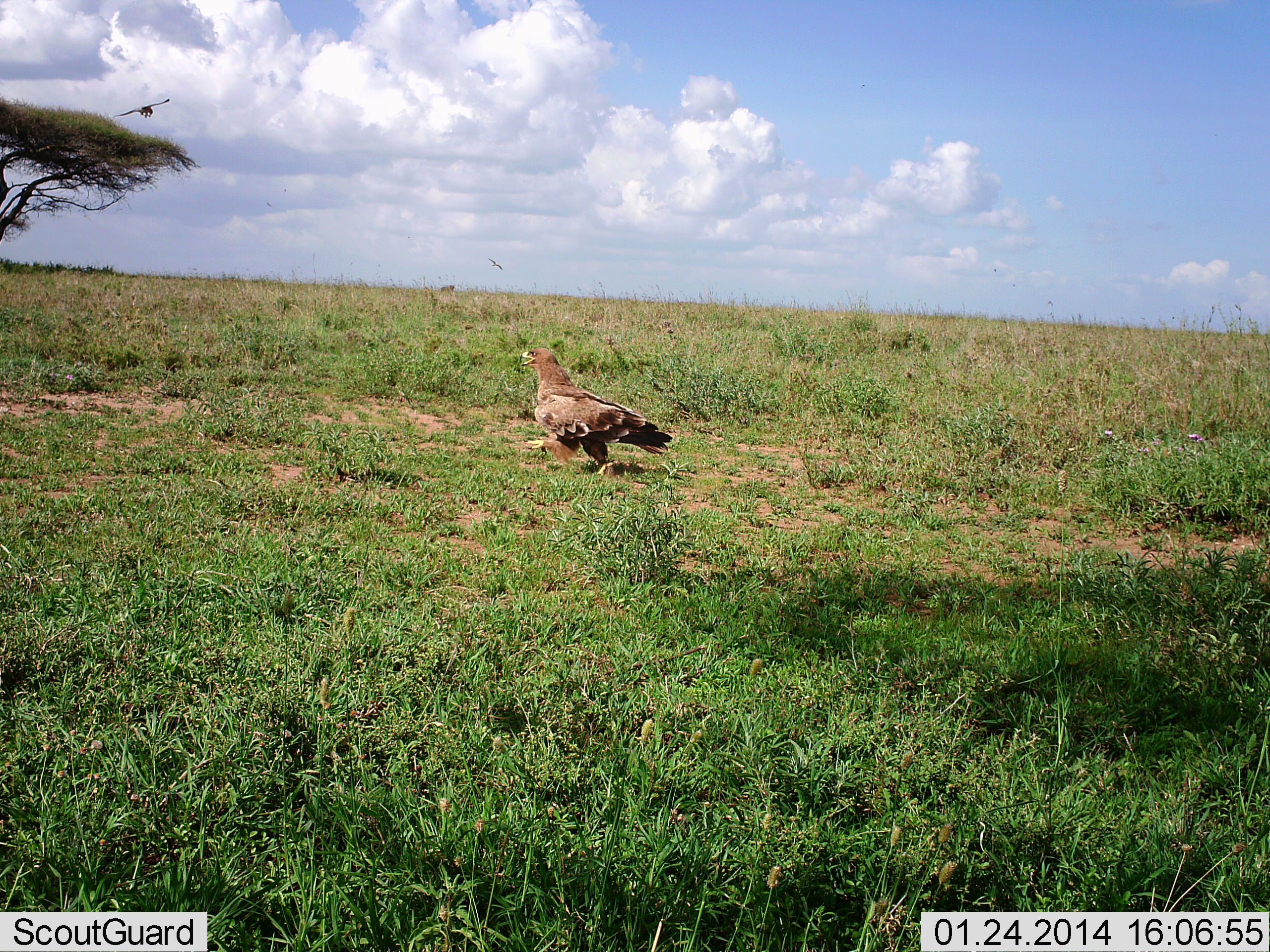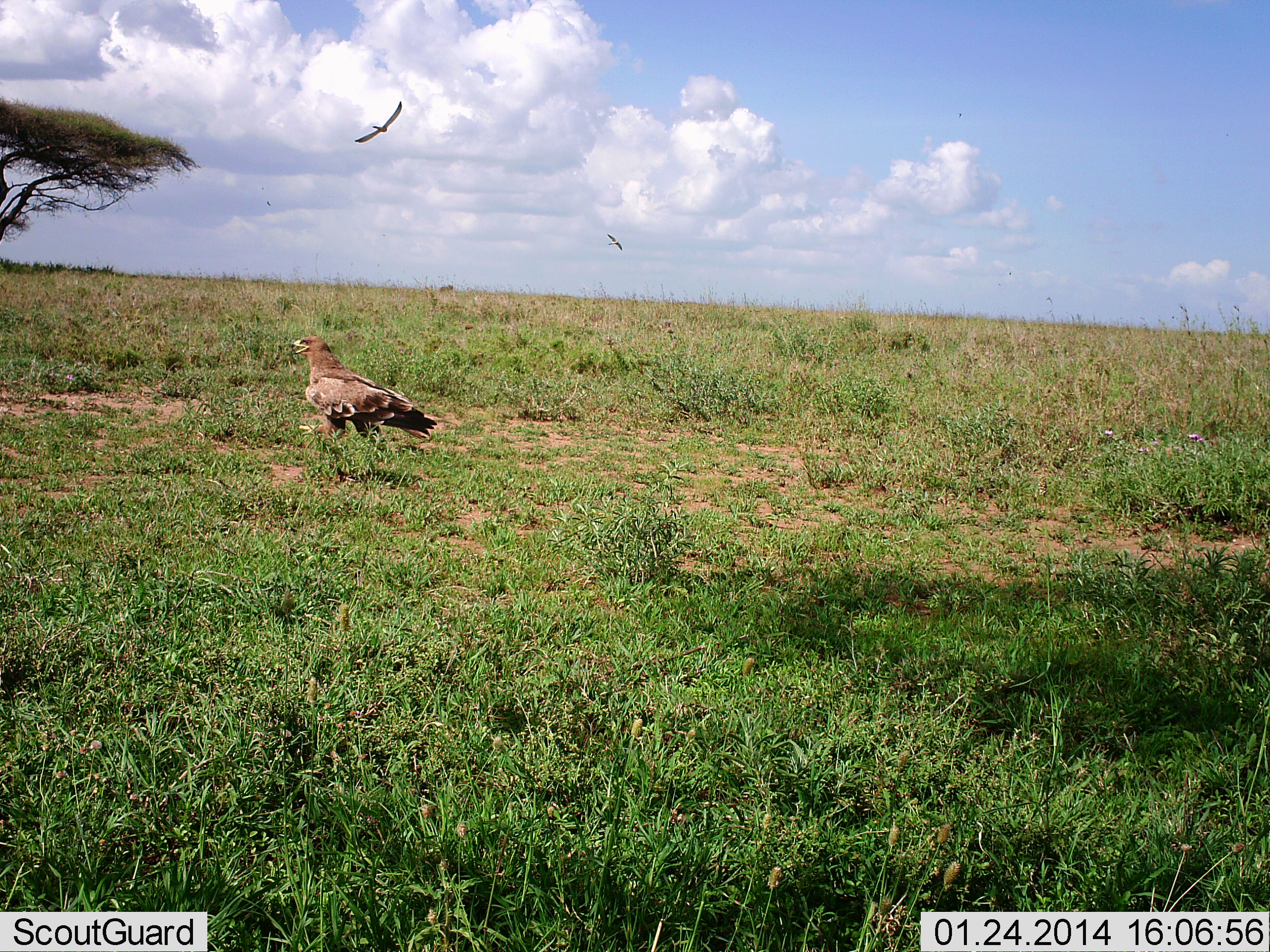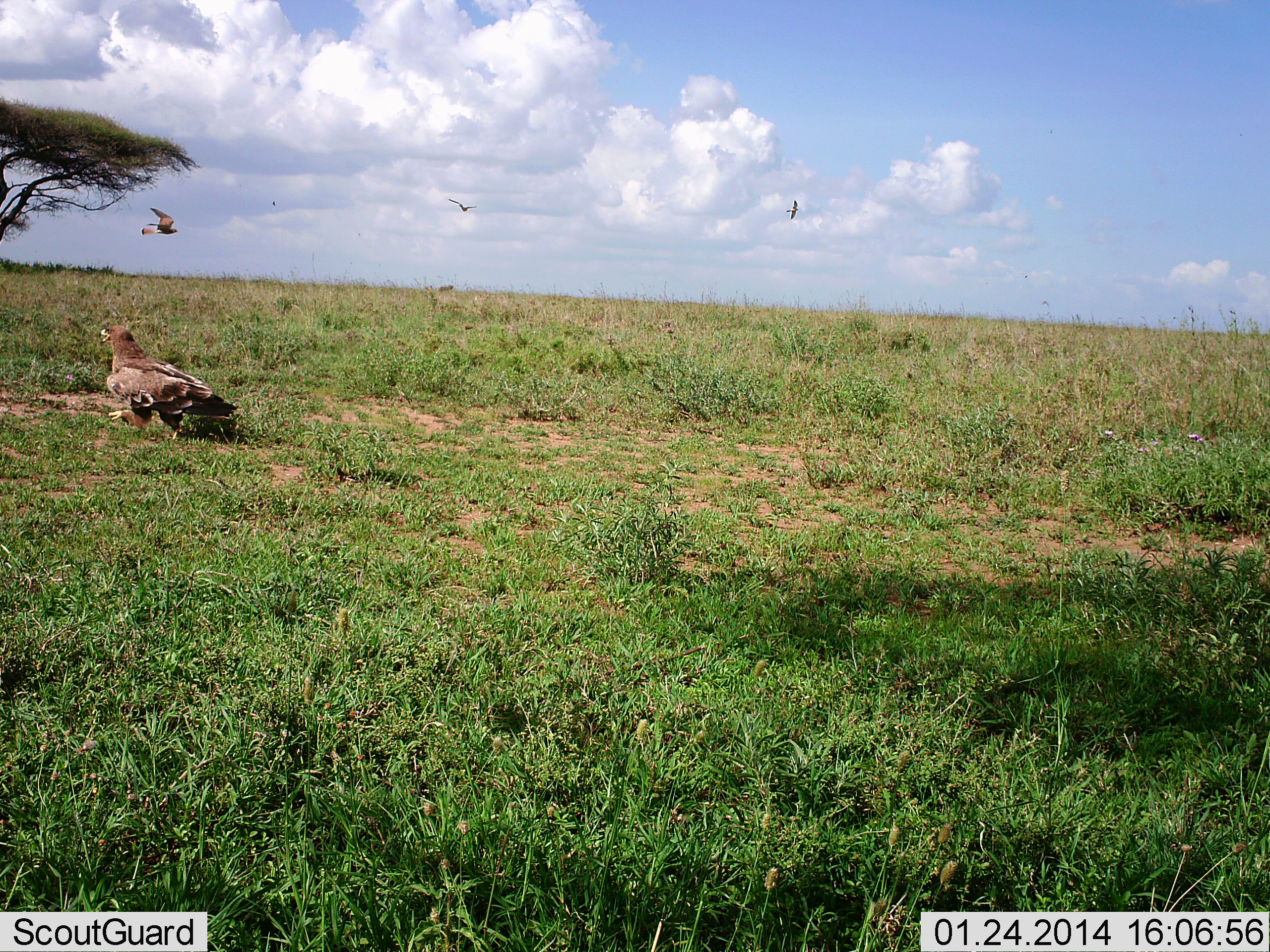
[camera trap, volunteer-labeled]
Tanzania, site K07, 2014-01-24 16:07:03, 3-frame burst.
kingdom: Animalia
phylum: Chordata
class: Aves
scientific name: Aves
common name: bird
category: otherbird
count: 3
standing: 54%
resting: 2%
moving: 73%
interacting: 0%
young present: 0%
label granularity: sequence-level